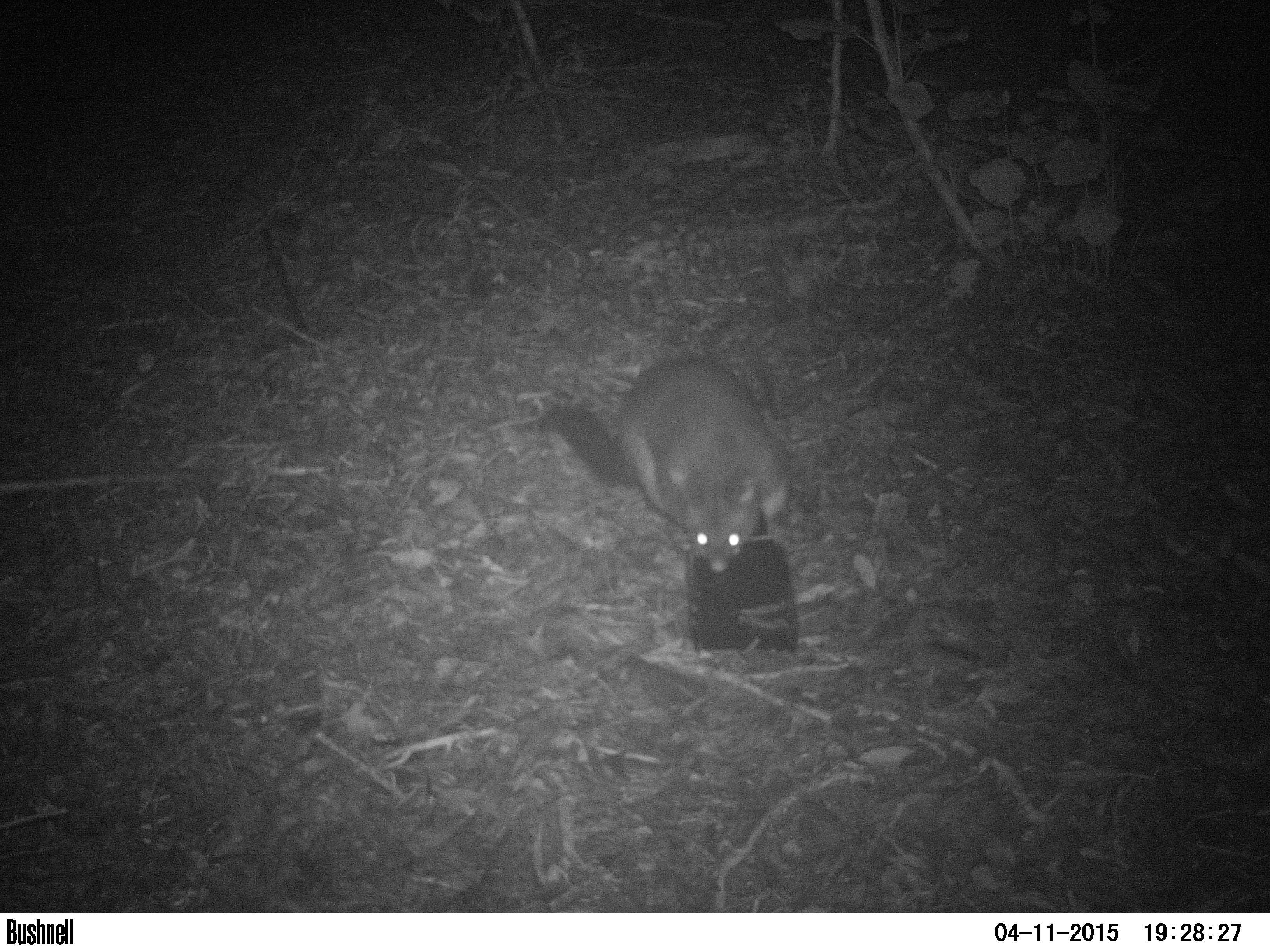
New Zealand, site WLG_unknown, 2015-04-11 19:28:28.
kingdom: Animalia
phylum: Chordata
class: Mammalia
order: Diprotodontia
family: Phalangeridae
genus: Trichosurus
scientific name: Trichosurus vulpecula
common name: common brushtail possum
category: possum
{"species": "possum (common brushtail possum) (Trichosurus vulpecula)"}